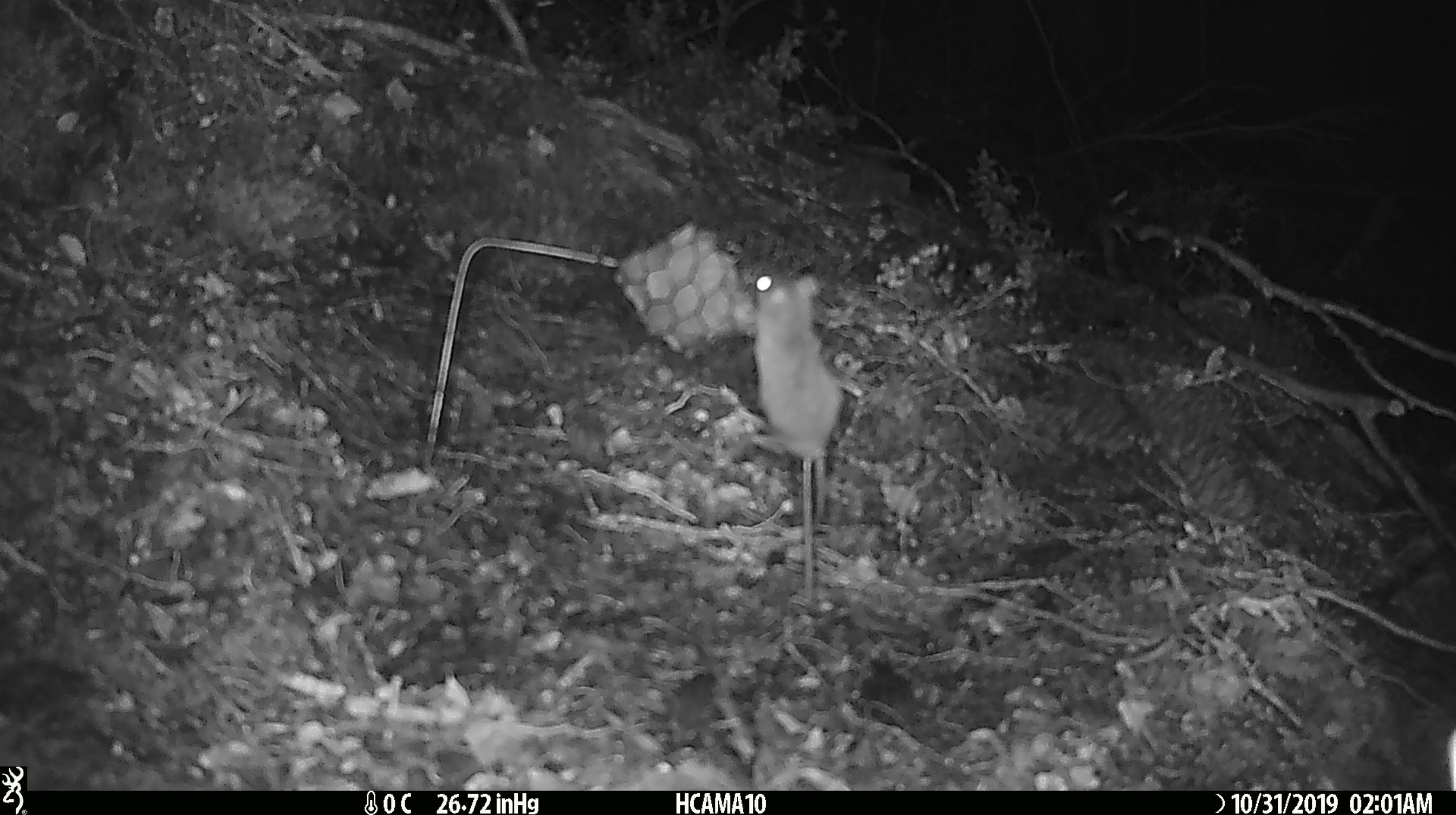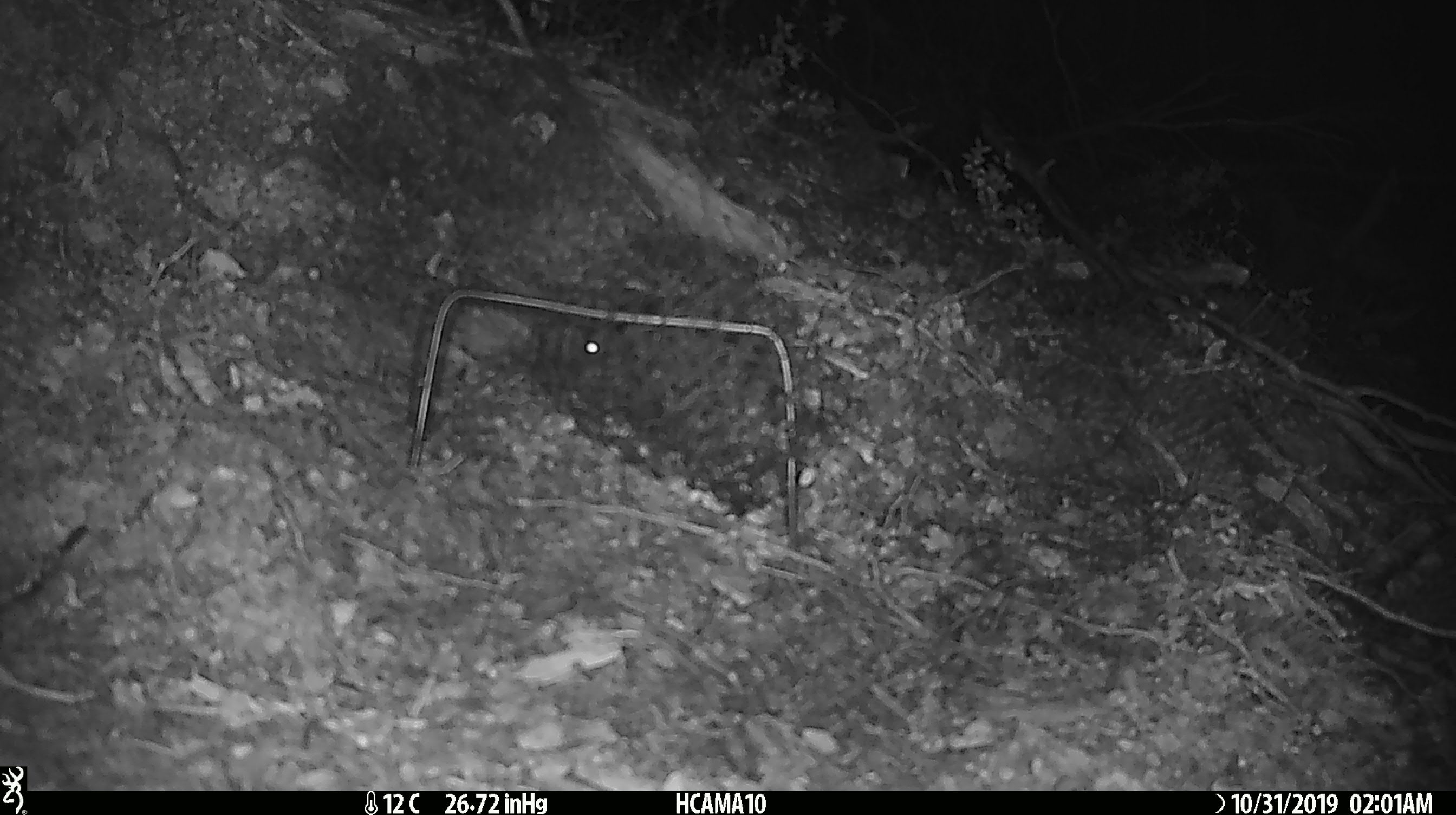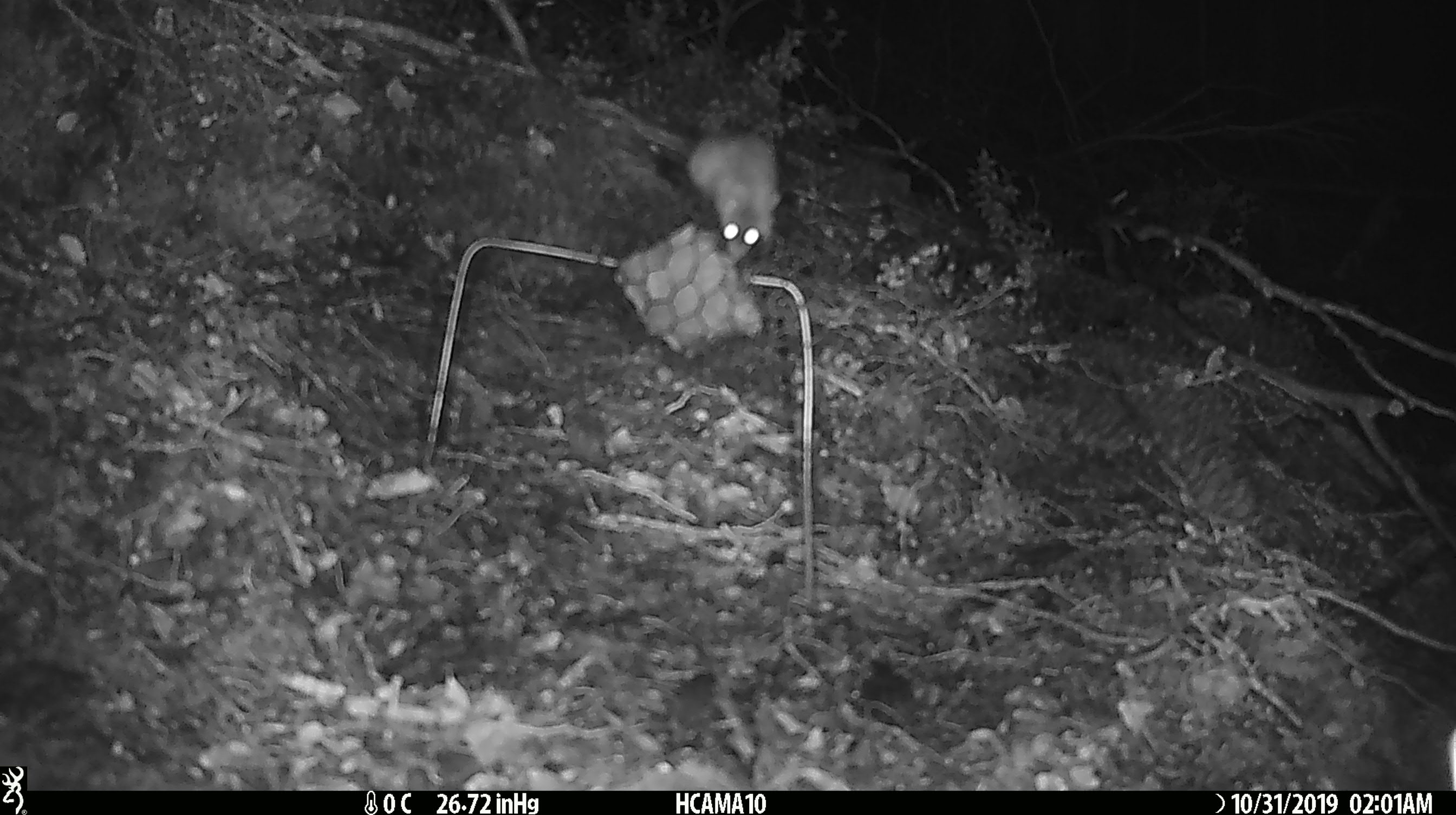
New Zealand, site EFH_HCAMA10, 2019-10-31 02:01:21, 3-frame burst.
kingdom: Animalia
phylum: Chordata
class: Mammalia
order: Rodentia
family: Muridae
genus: Mus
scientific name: Mus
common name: mouse